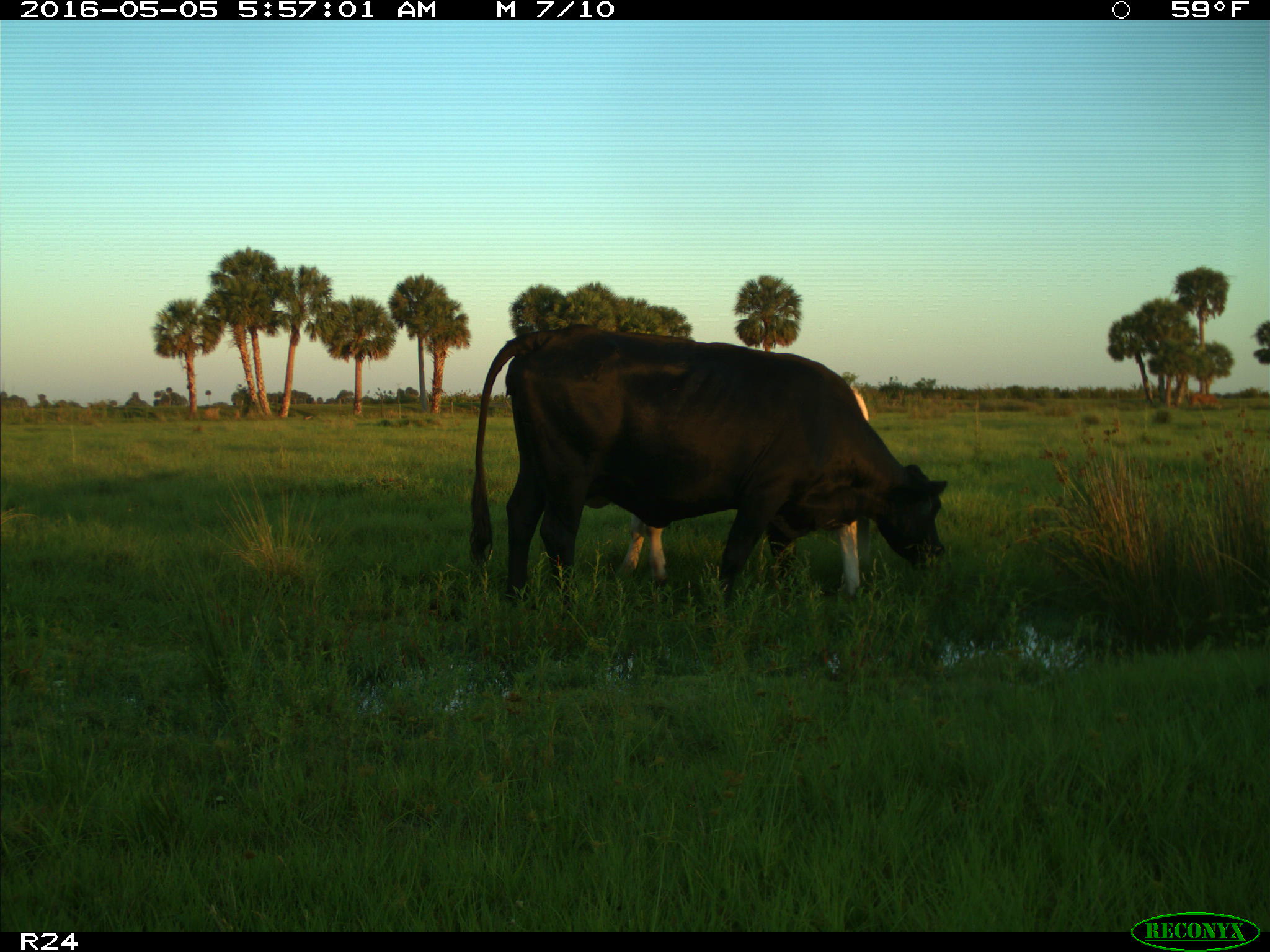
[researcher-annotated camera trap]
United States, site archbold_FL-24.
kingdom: Animalia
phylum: Chordata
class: Mammalia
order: Artiodactyla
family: Bovidae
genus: Bos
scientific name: Bos taurus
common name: domestic cow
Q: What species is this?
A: Bos taurus (domestic cow).